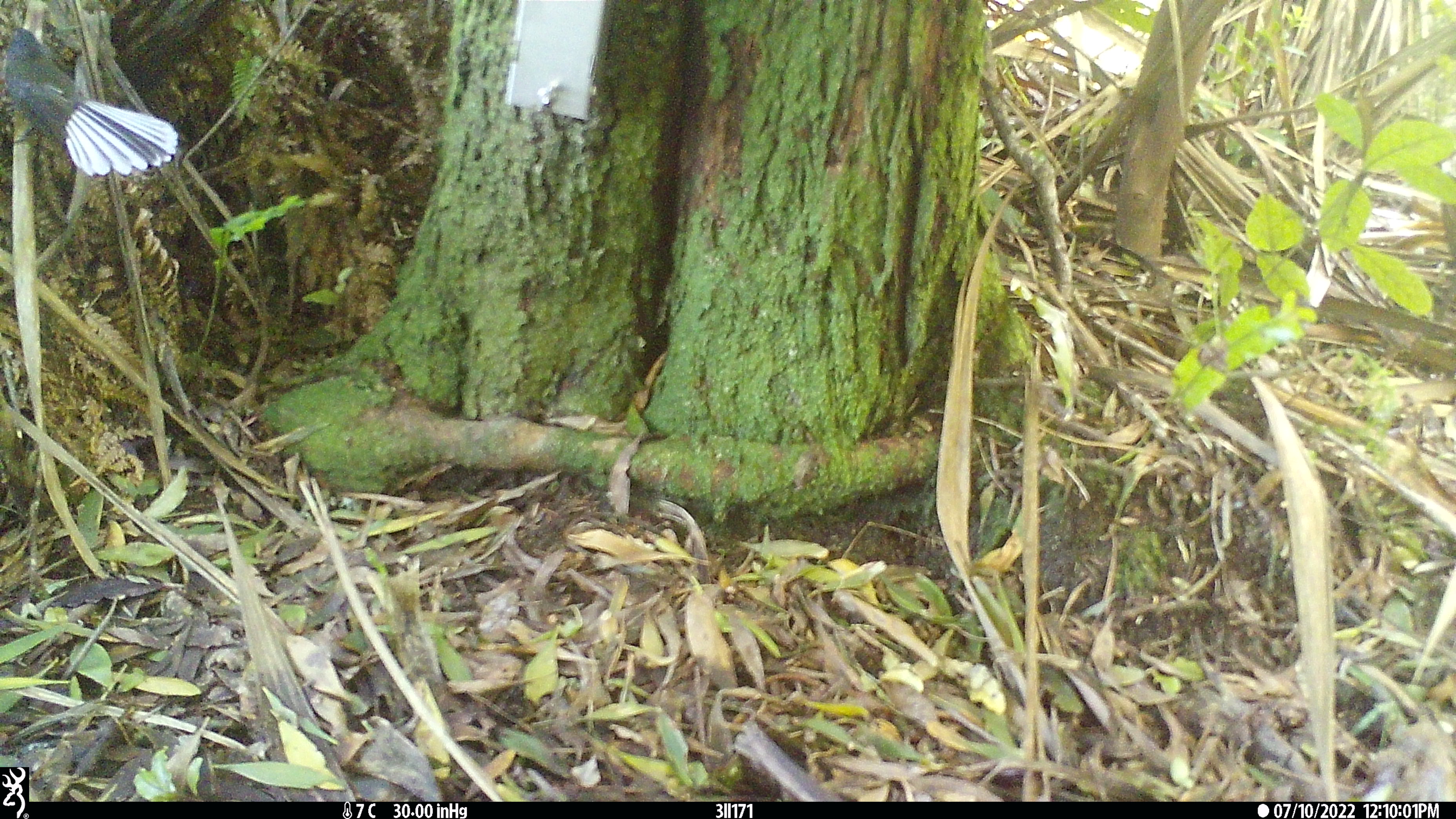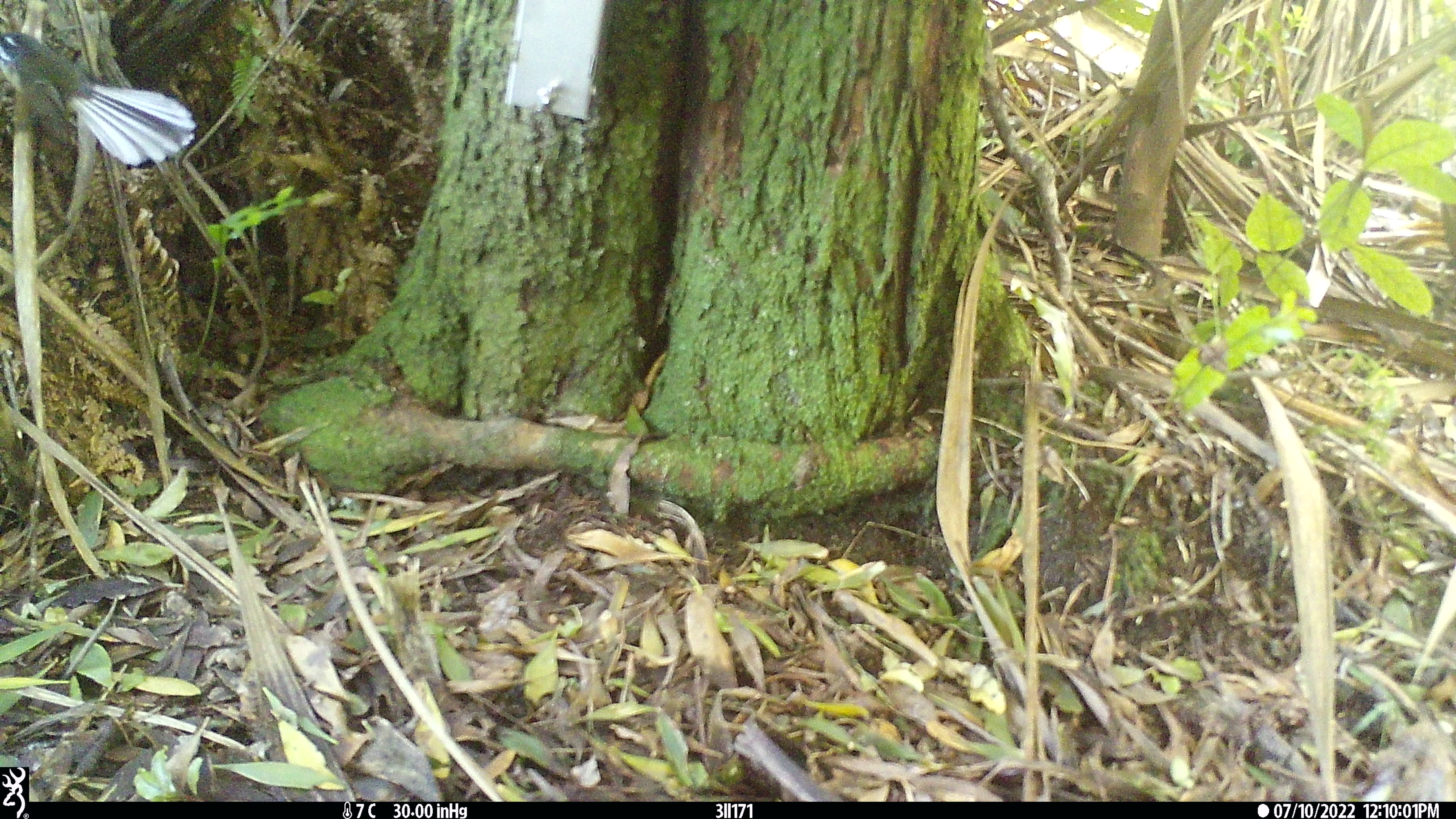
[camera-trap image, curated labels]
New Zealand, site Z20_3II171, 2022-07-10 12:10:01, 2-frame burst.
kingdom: Animalia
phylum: Chordata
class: Aves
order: Passeriformes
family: Rhipiduridae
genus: Rhipidura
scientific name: Rhipidura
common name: fantails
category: fantail